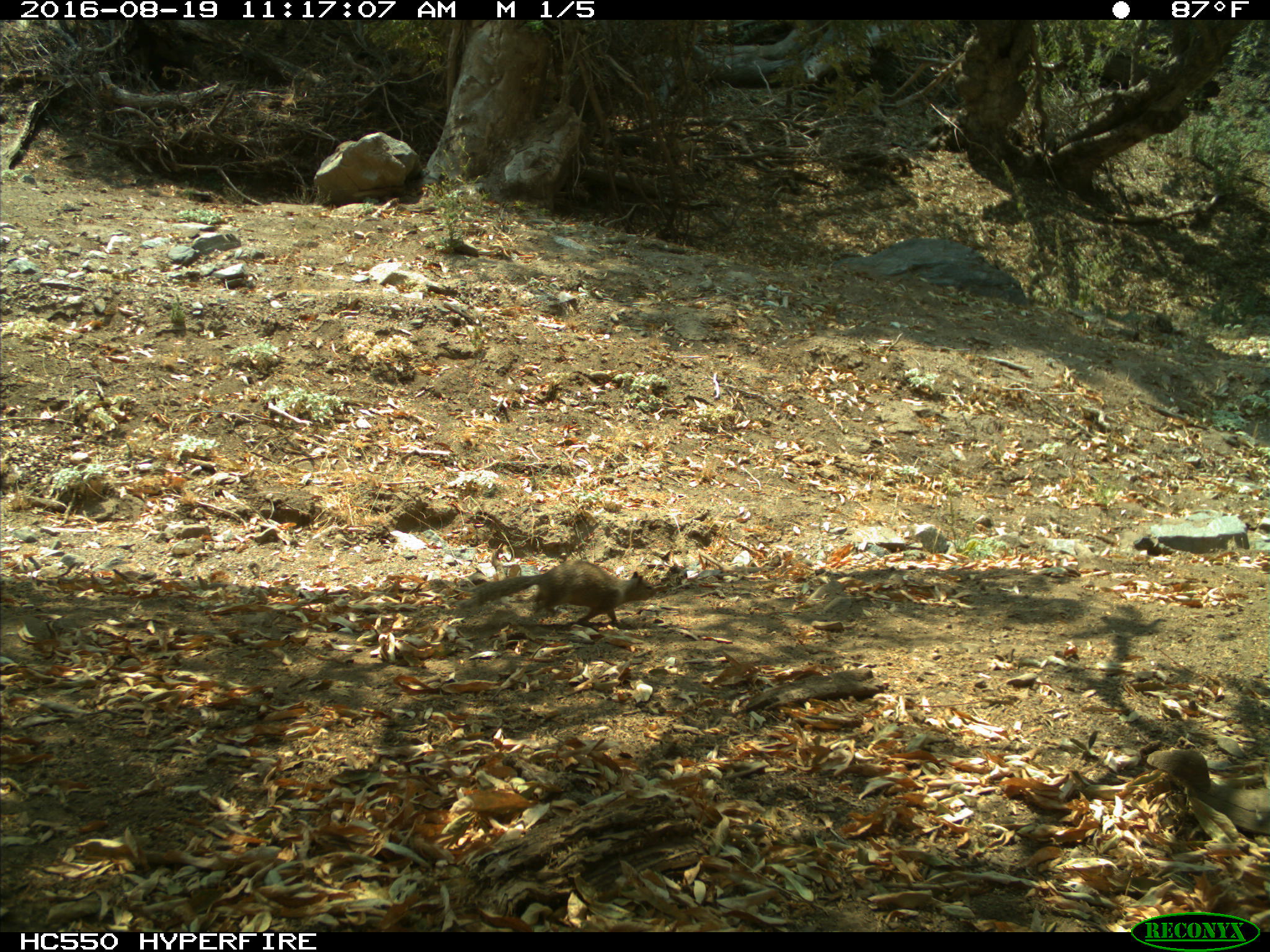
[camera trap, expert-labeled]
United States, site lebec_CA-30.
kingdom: Animalia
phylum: Chordata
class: Mammalia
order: Rodentia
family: Sciuridae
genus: Otospermophilus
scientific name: Otospermophilus beecheyi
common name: california ground squirrel